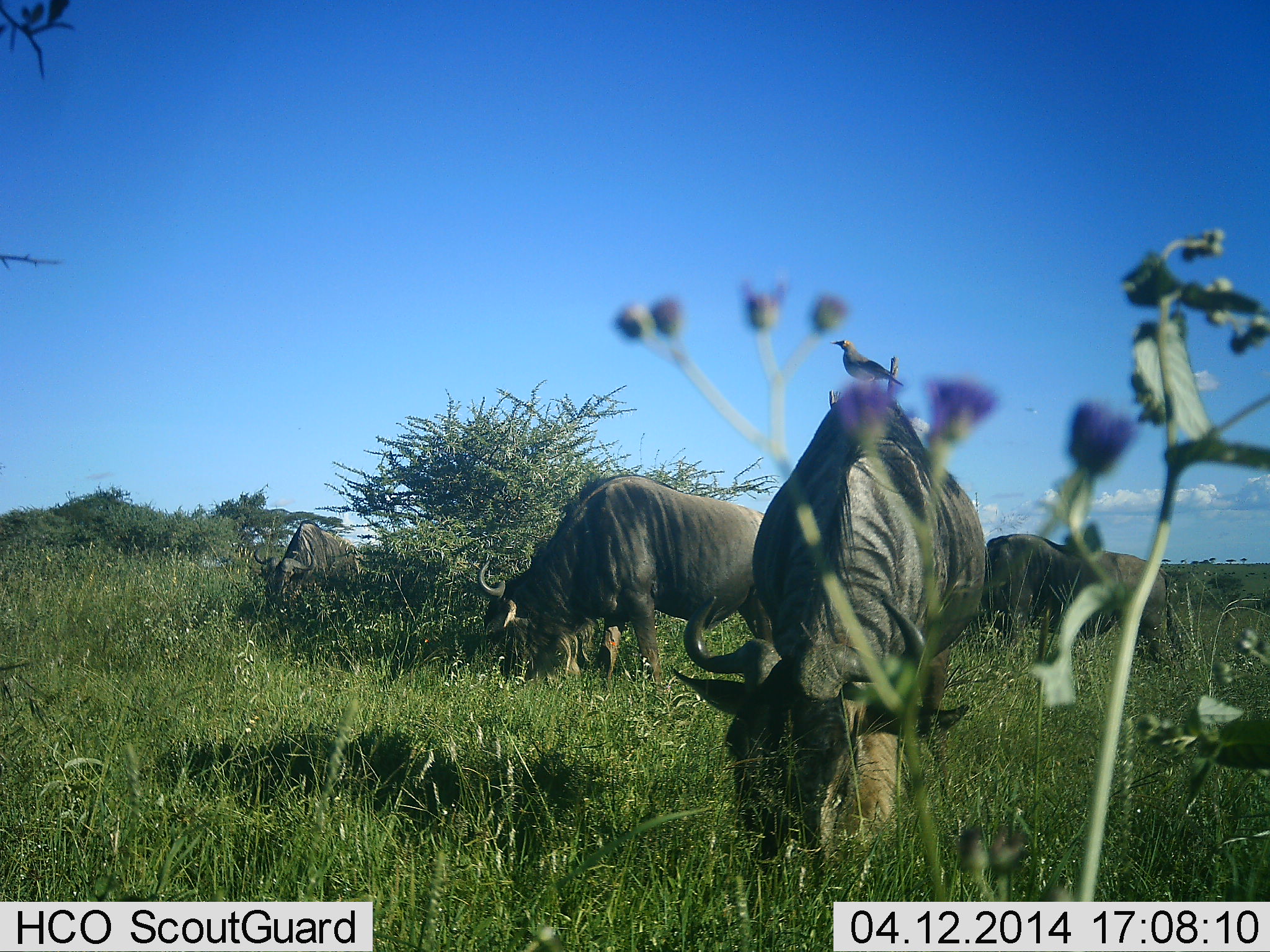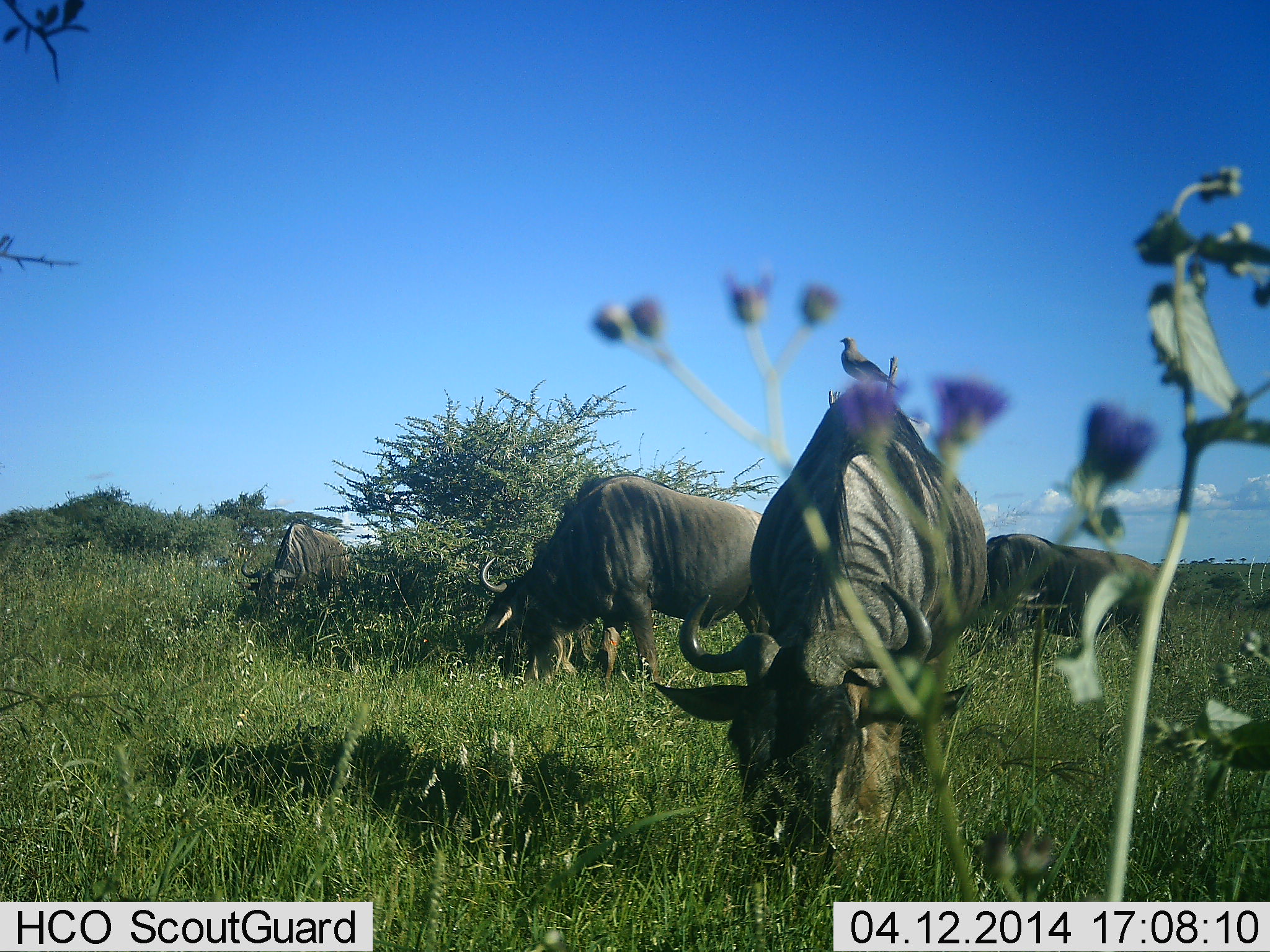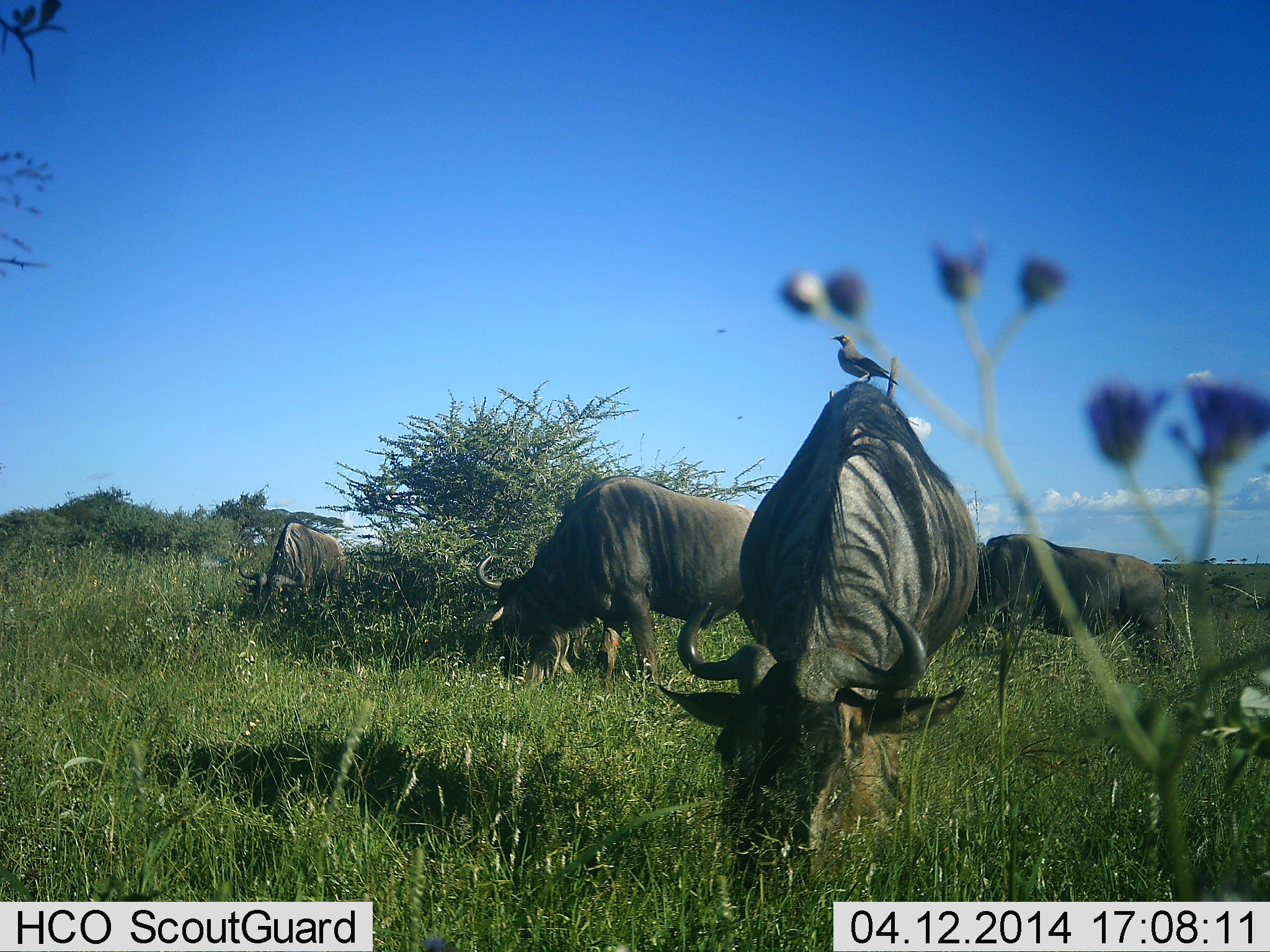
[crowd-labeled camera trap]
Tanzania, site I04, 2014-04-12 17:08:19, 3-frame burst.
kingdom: Animalia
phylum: Chordata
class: Mammalia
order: Artiodactyla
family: Bovidae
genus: Connochaetes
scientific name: Connochaetes taurinus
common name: blue wildebeest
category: wildebeest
Wildebeest (blue wildebeest) (Connochaetes taurinus), count 4. Behavior (volunteer vote fractions): standing 19%, resting 0%, moving 0%, interacting 0%. Young present (vote fraction): 0%. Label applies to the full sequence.